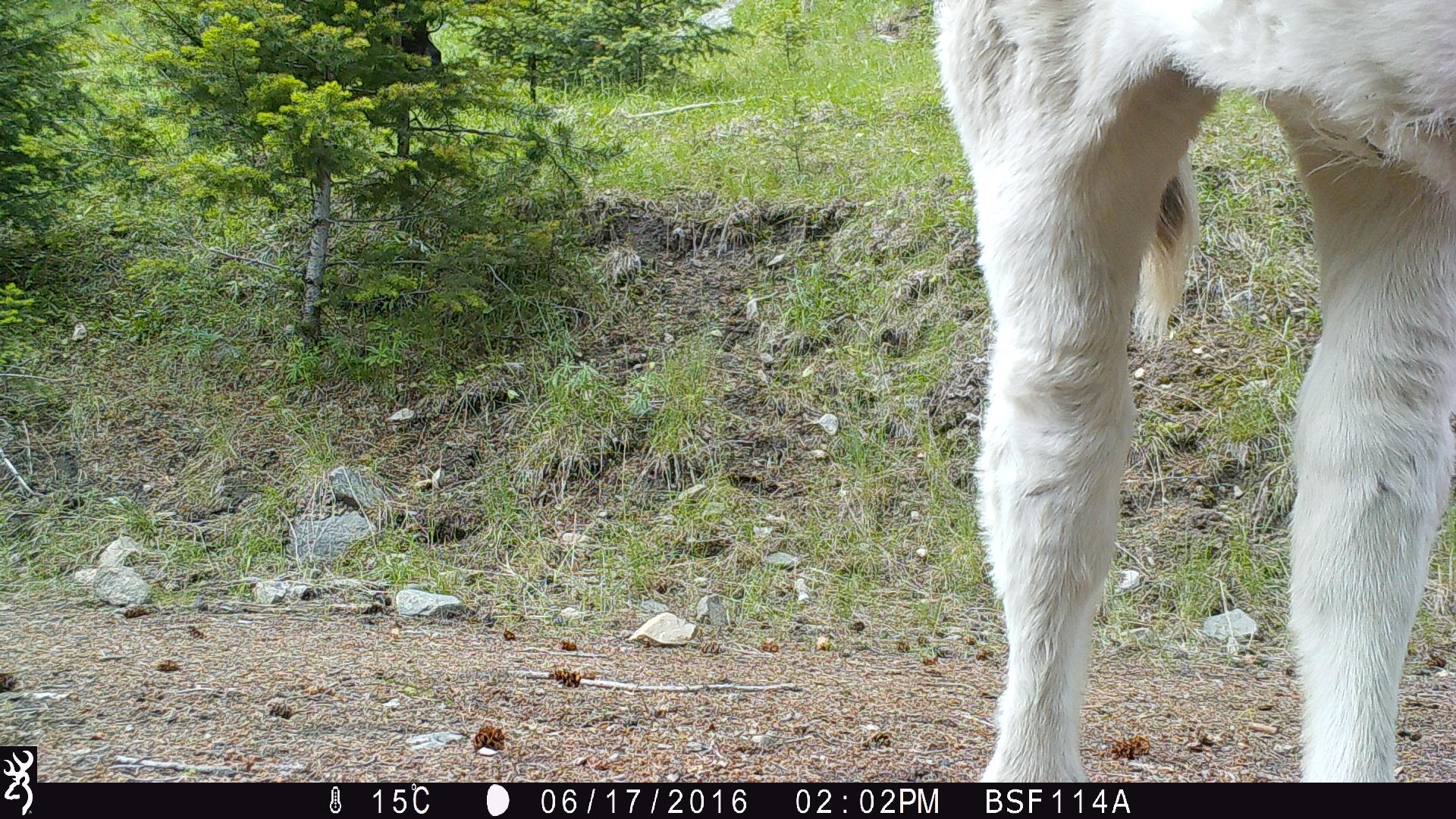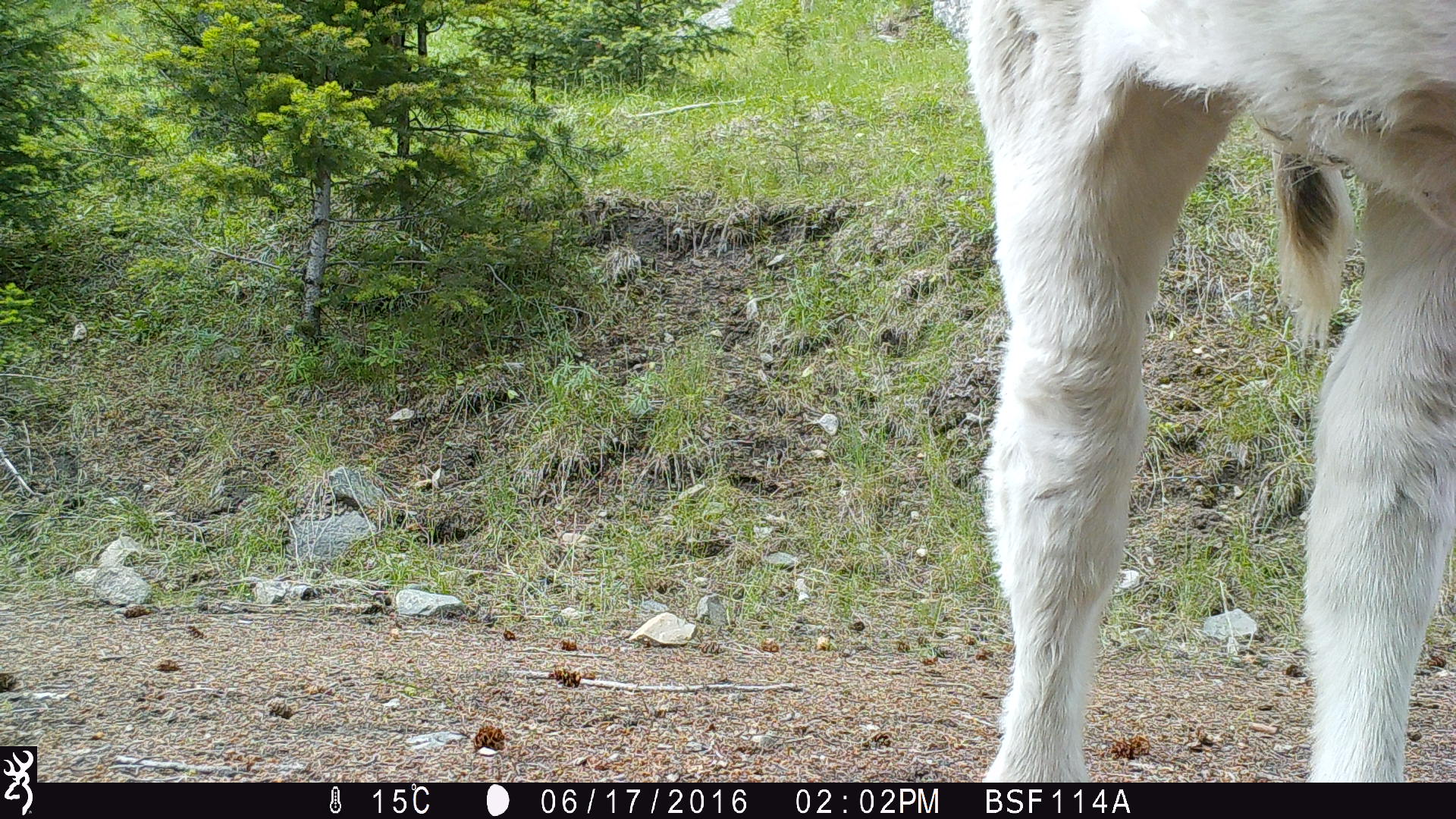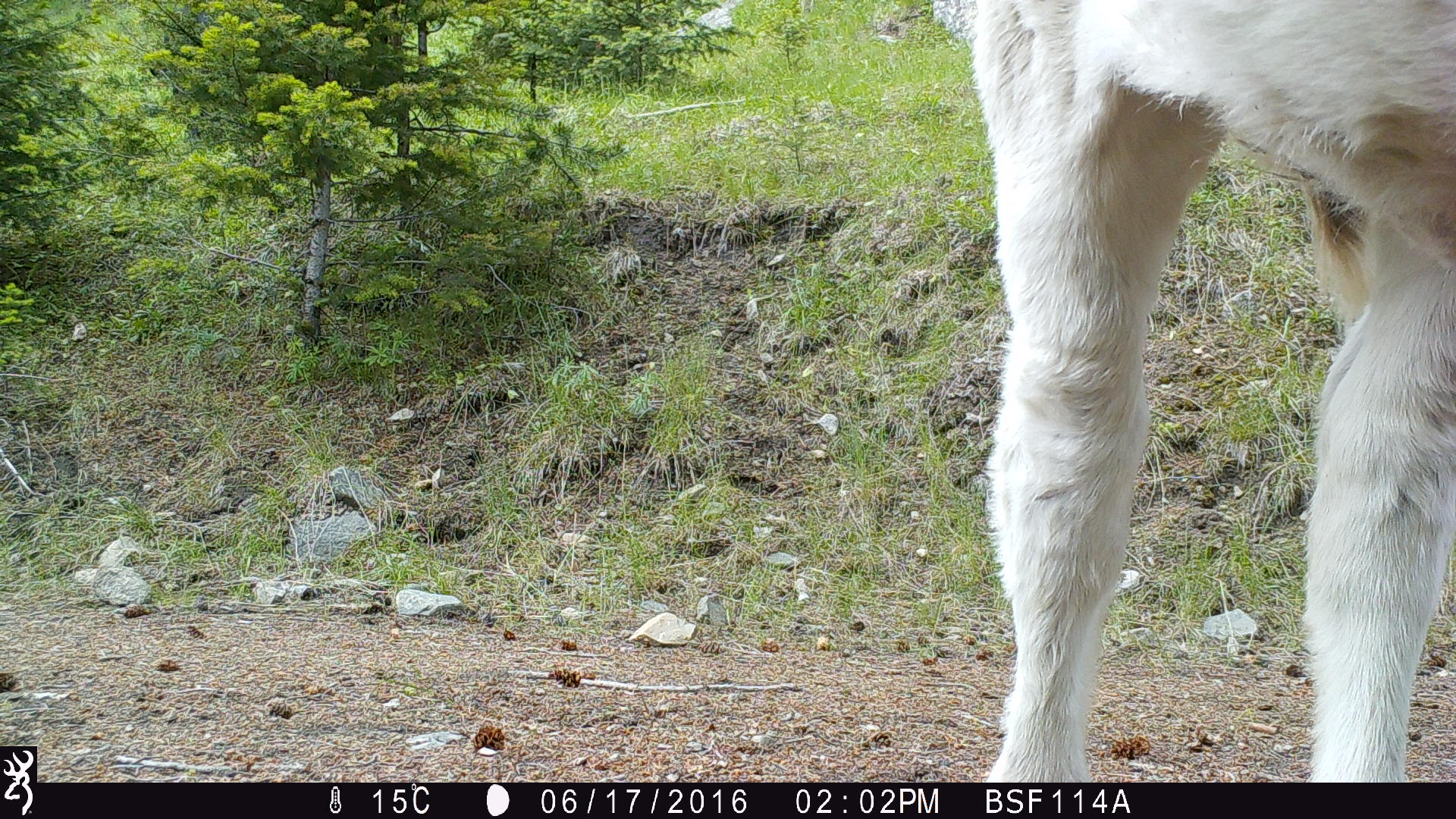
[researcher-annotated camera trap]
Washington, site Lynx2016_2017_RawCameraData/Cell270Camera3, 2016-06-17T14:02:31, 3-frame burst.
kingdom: Animalia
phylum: Chordata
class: Mammalia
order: Artiodactyla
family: Bovidae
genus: Bos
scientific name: Bos taurus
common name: domestic cattle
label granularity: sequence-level